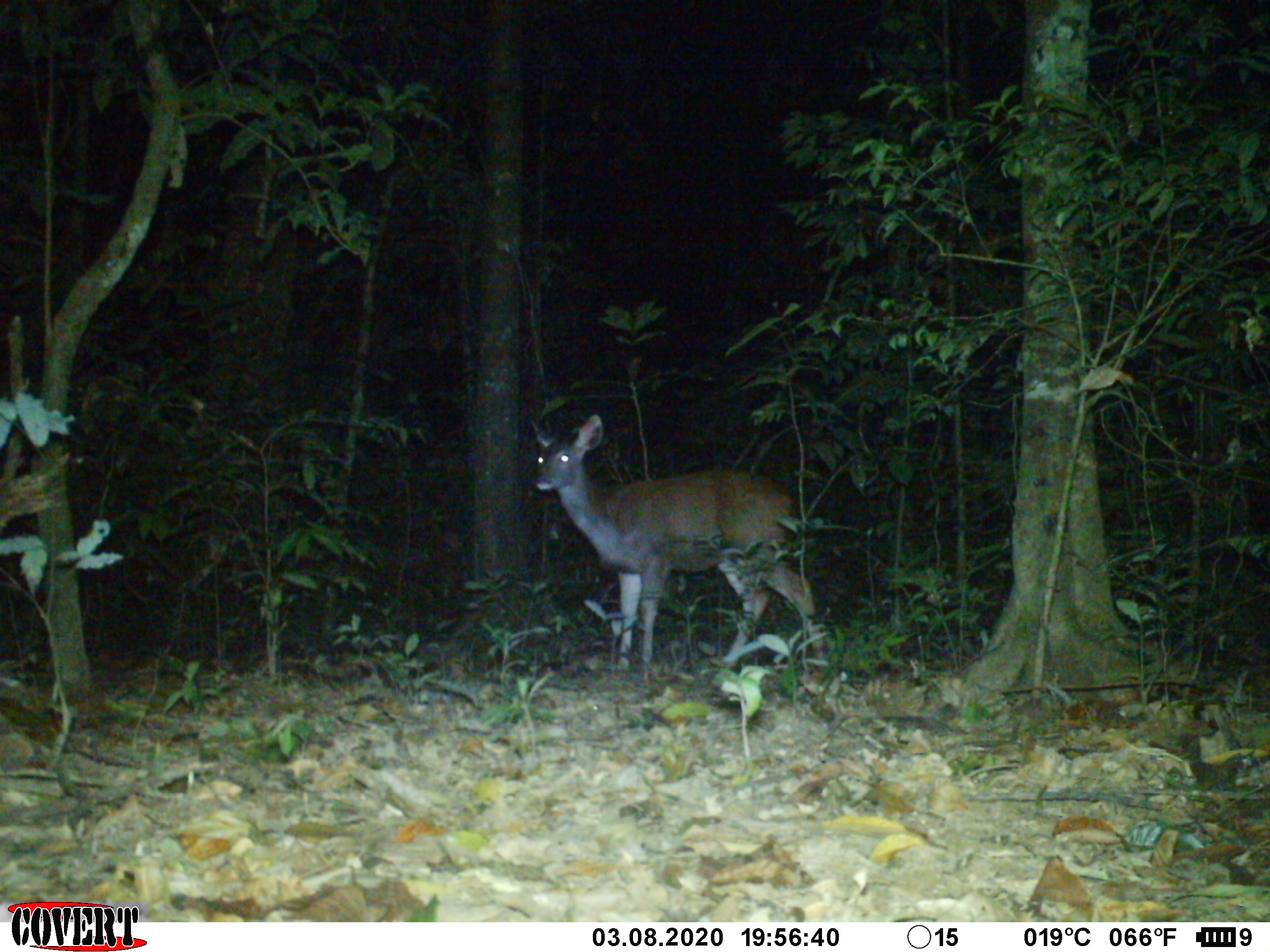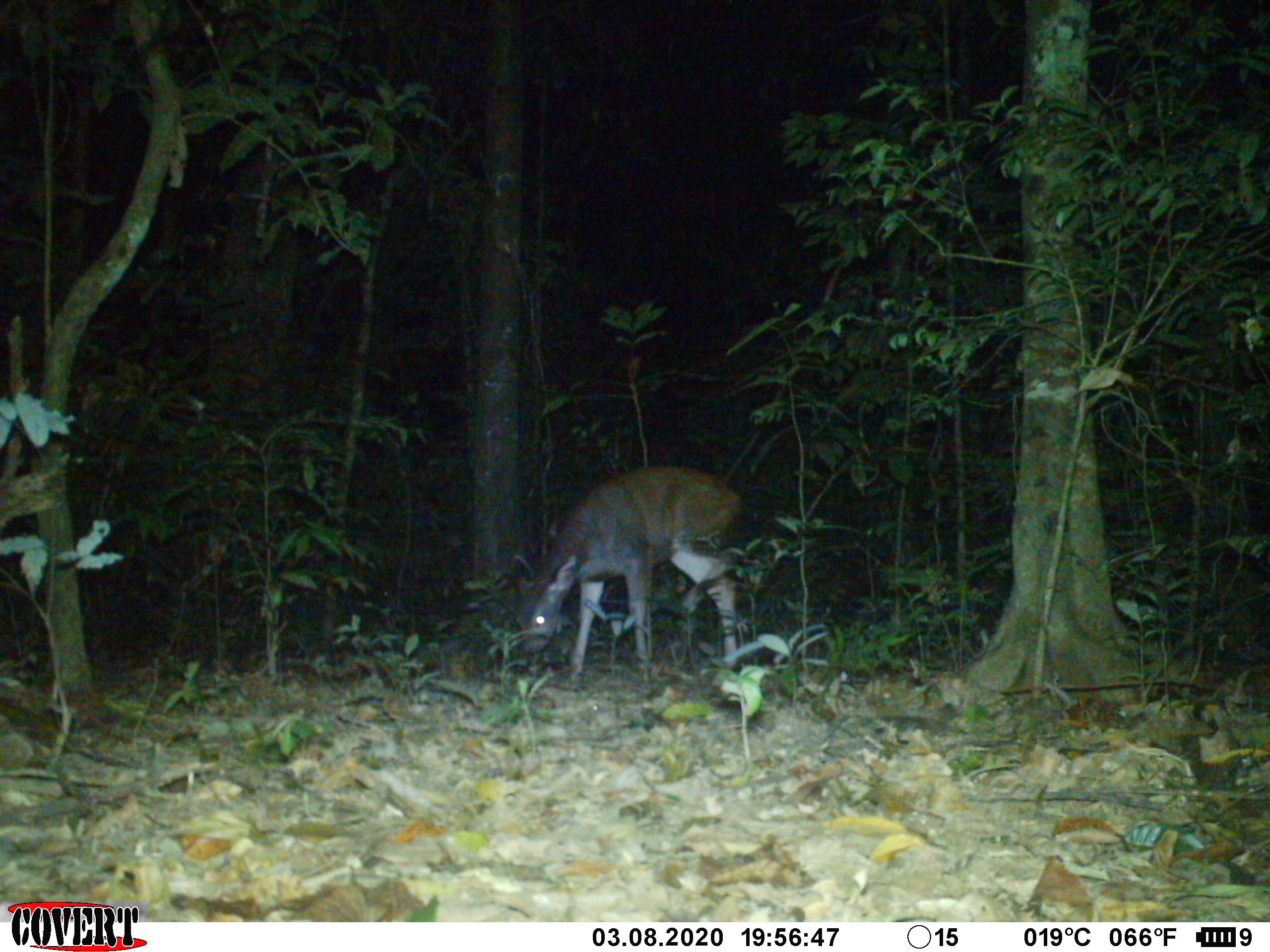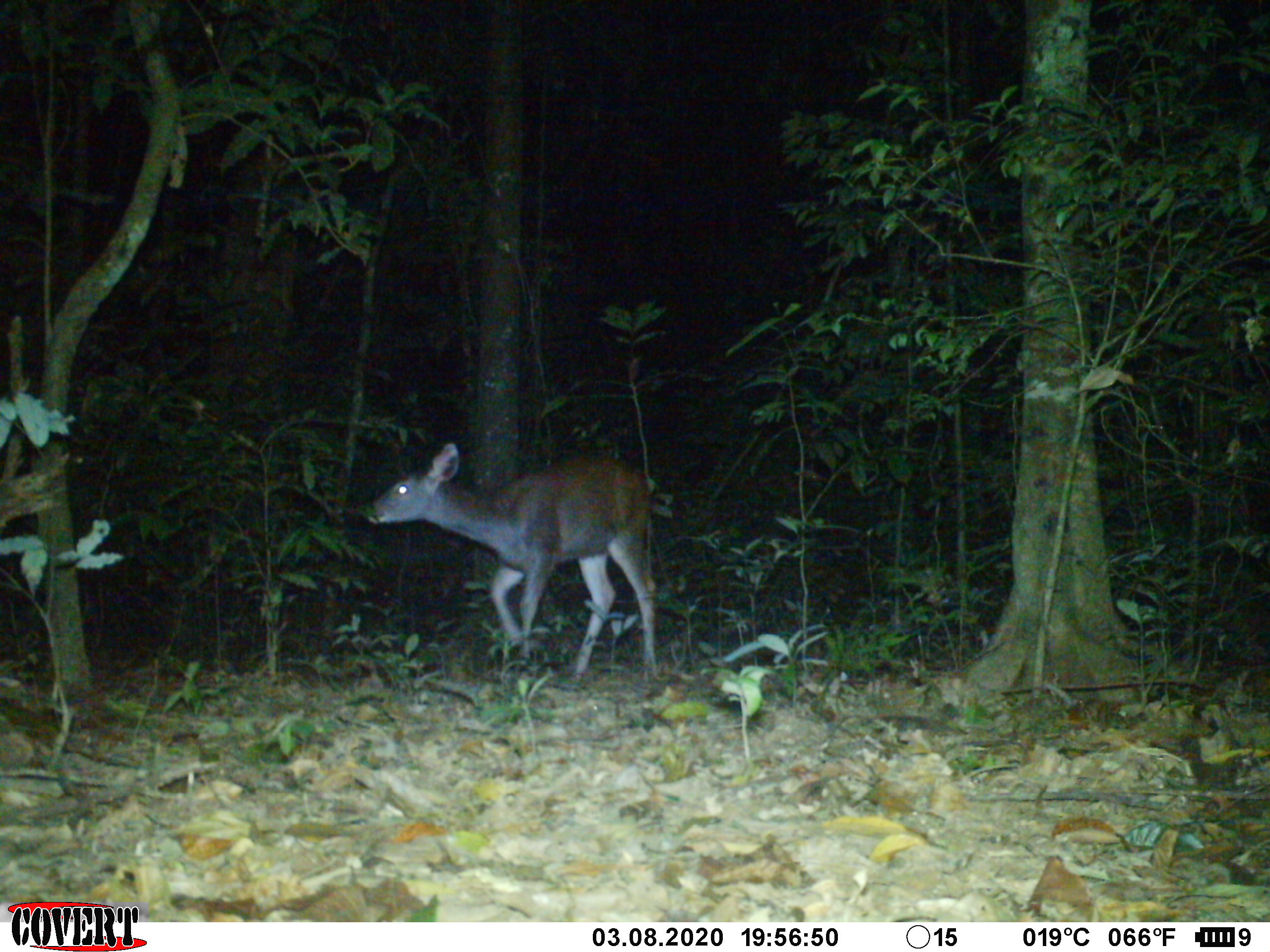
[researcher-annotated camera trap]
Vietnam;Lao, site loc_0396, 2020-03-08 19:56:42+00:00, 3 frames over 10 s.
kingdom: Animalia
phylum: Chordata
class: Mammalia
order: Artiodactyla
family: Cervidae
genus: Rusa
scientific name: Rusa unicolor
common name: sambar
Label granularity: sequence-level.